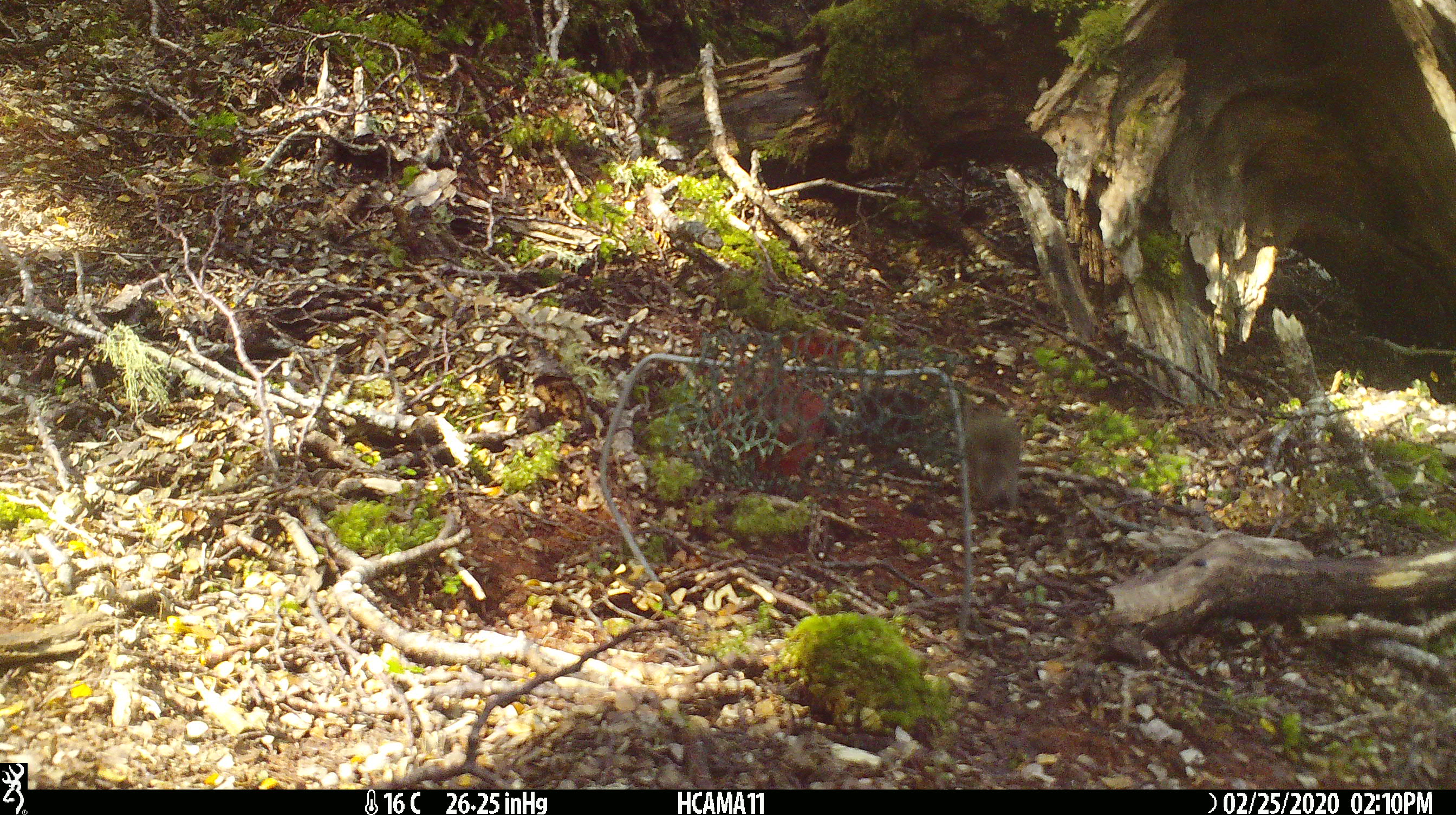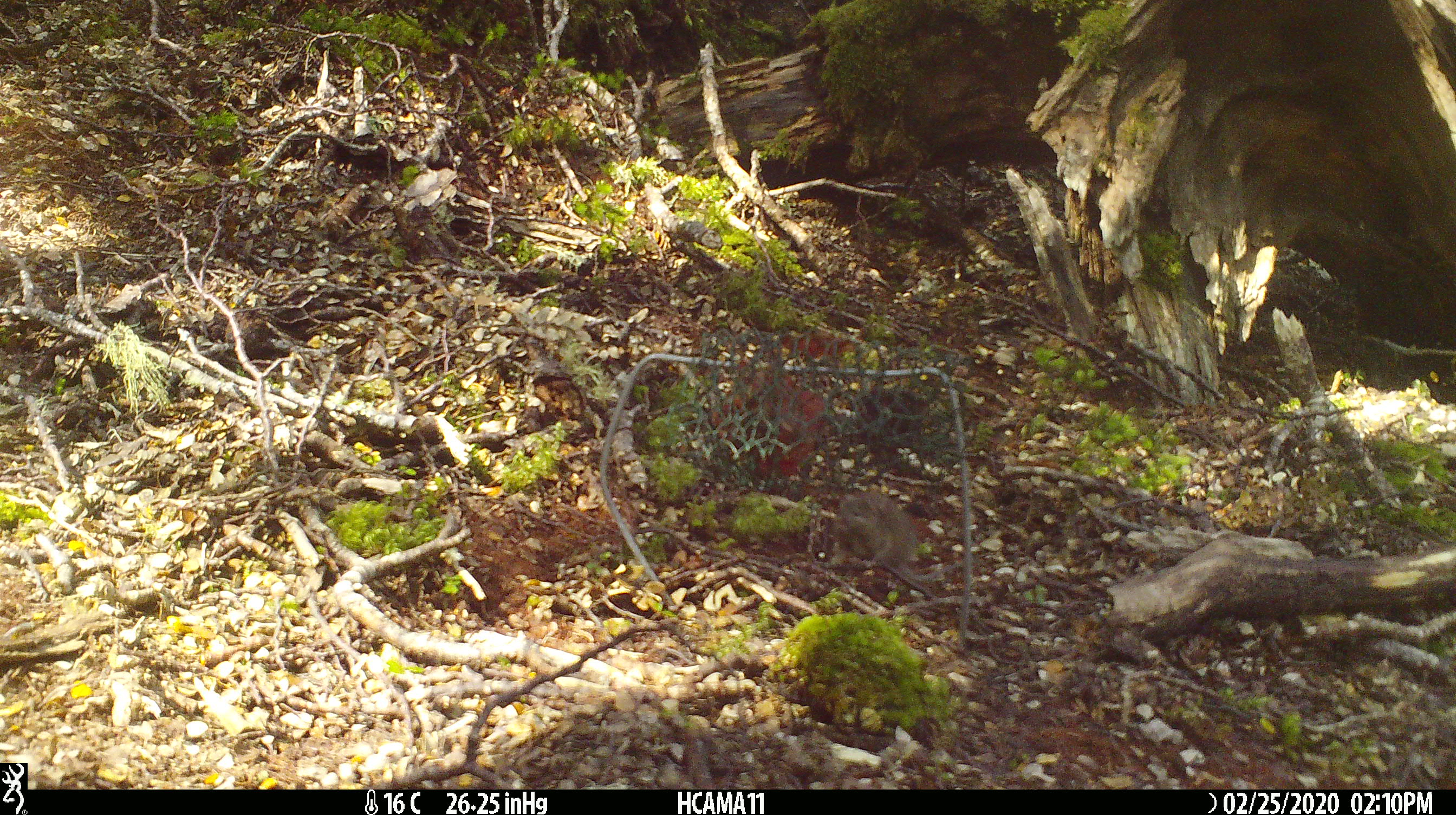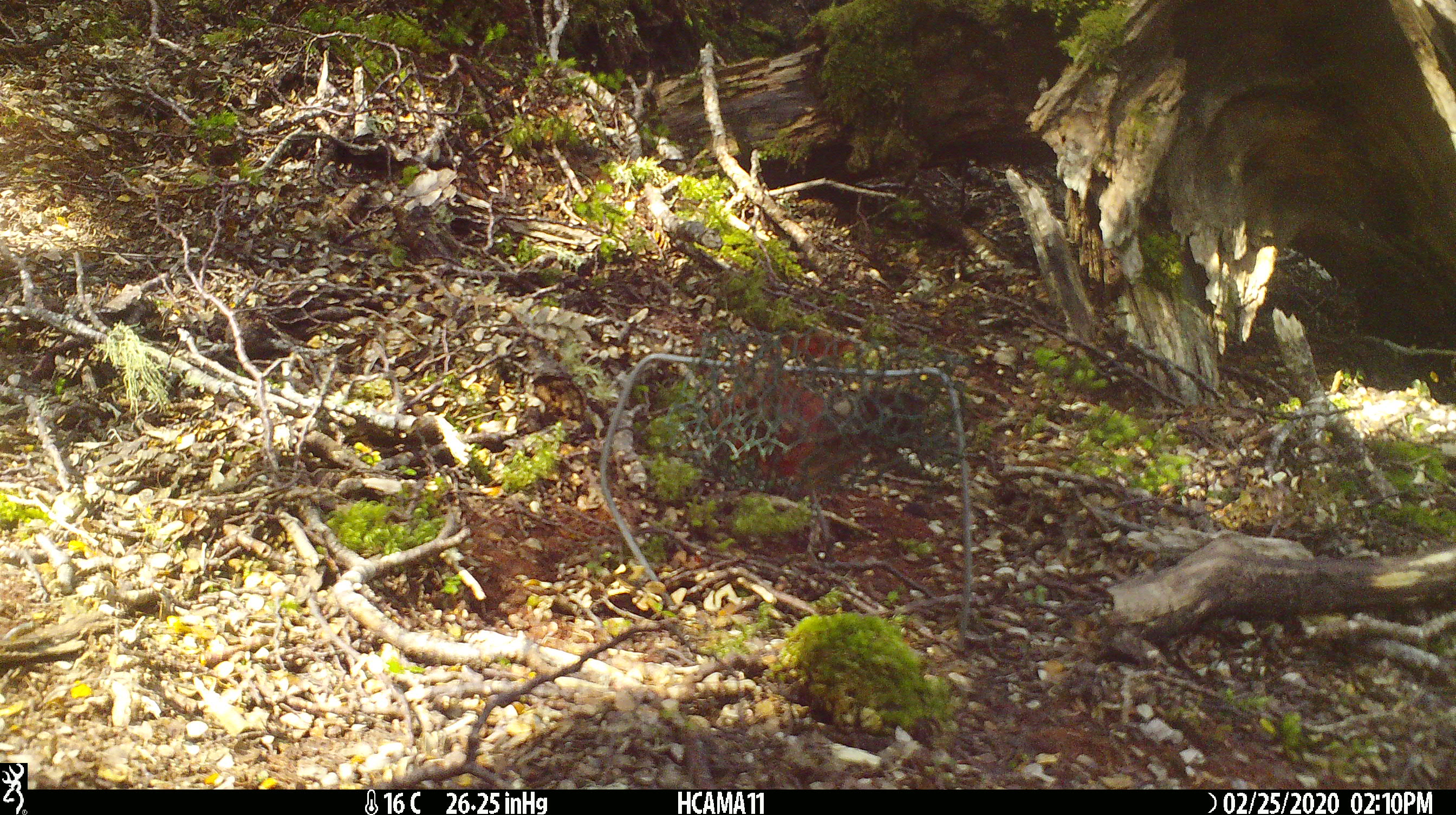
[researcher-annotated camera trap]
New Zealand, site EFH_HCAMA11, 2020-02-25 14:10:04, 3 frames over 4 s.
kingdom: Animalia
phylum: Chordata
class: Mammalia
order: Rodentia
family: Muridae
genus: Mus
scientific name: Mus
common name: mouse